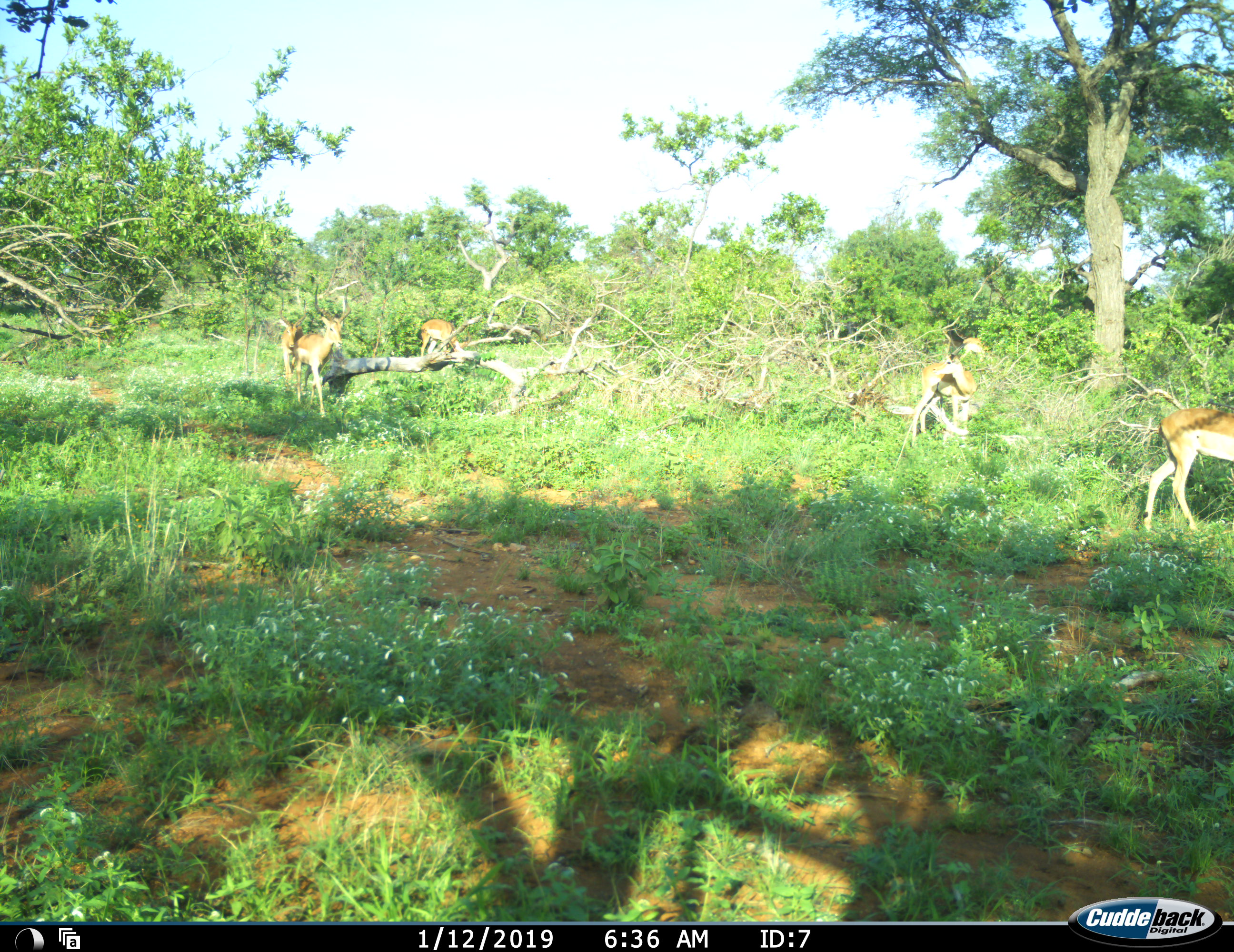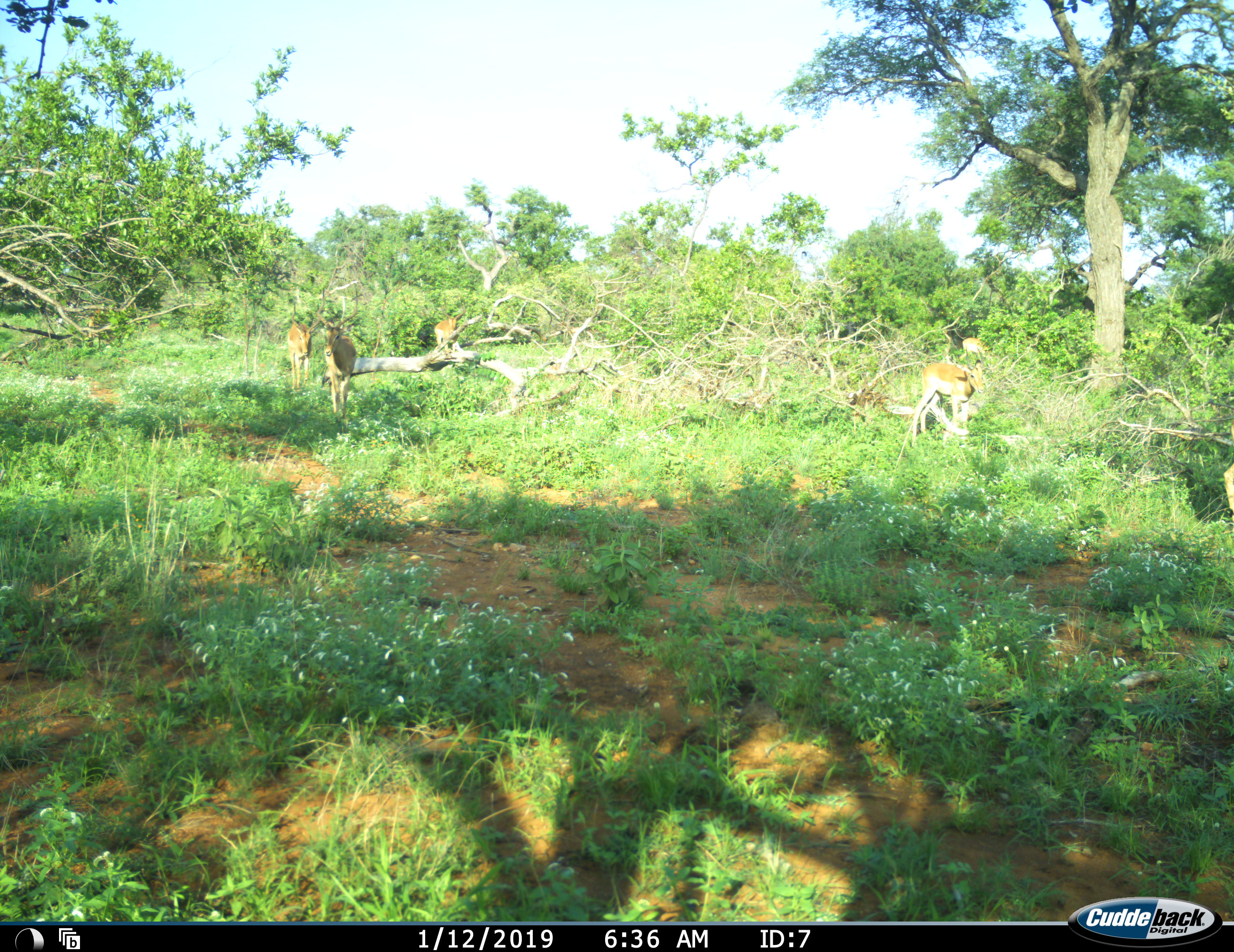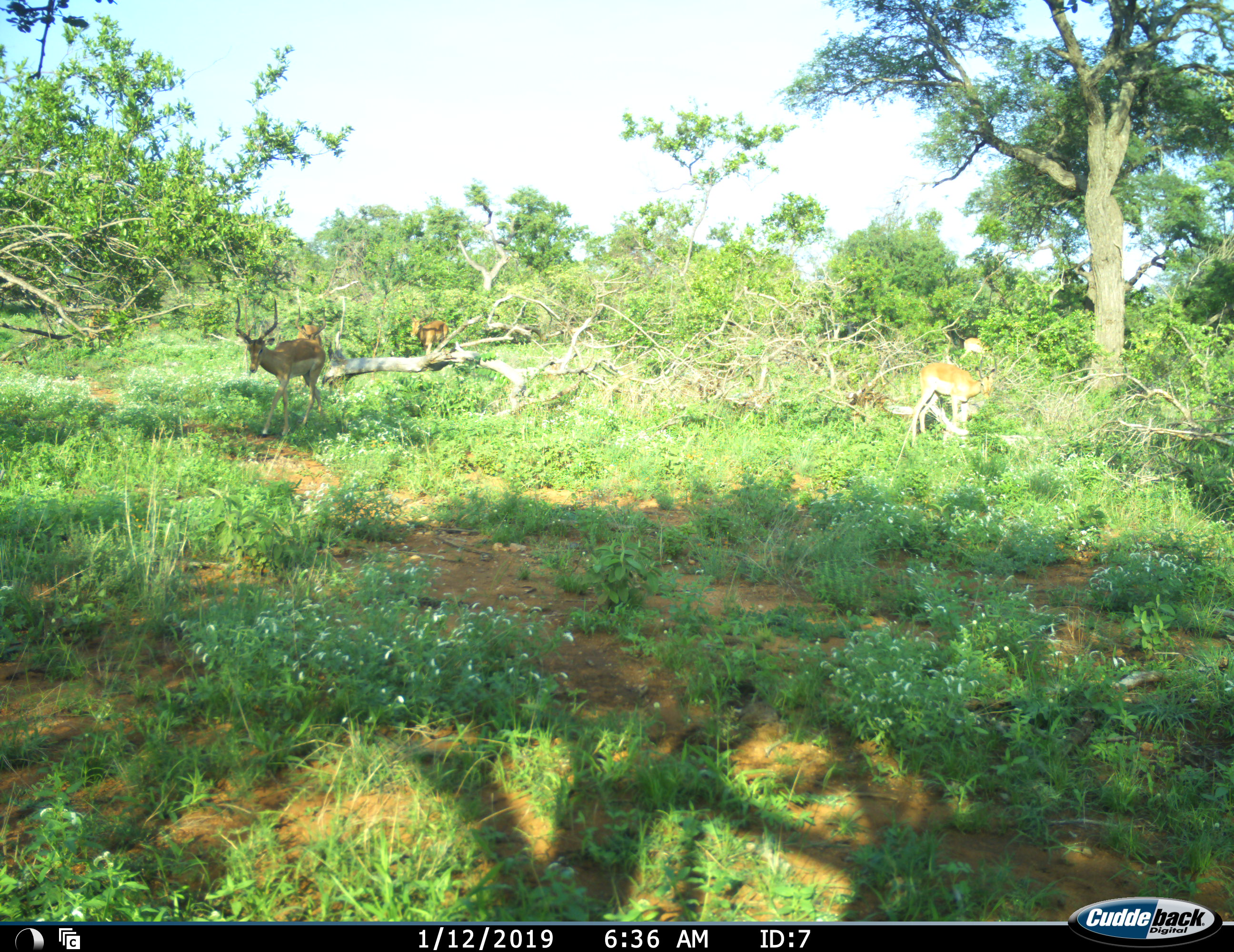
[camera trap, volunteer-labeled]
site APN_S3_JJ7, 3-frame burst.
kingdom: Animalia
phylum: Chordata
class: Mammalia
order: Artiodactyla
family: Bovidae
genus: Aepyceros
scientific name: Aepyceros melampus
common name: impala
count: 6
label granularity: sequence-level